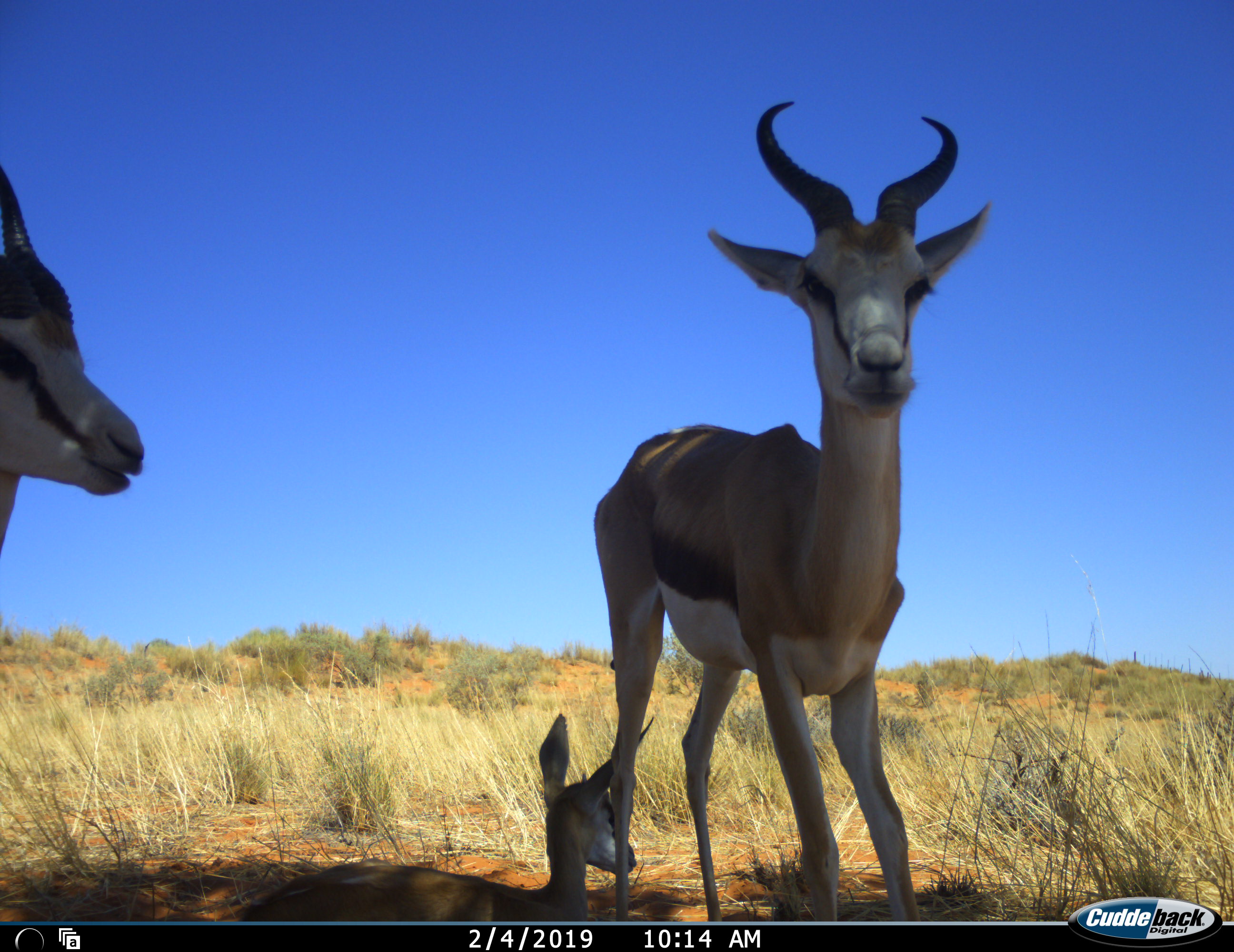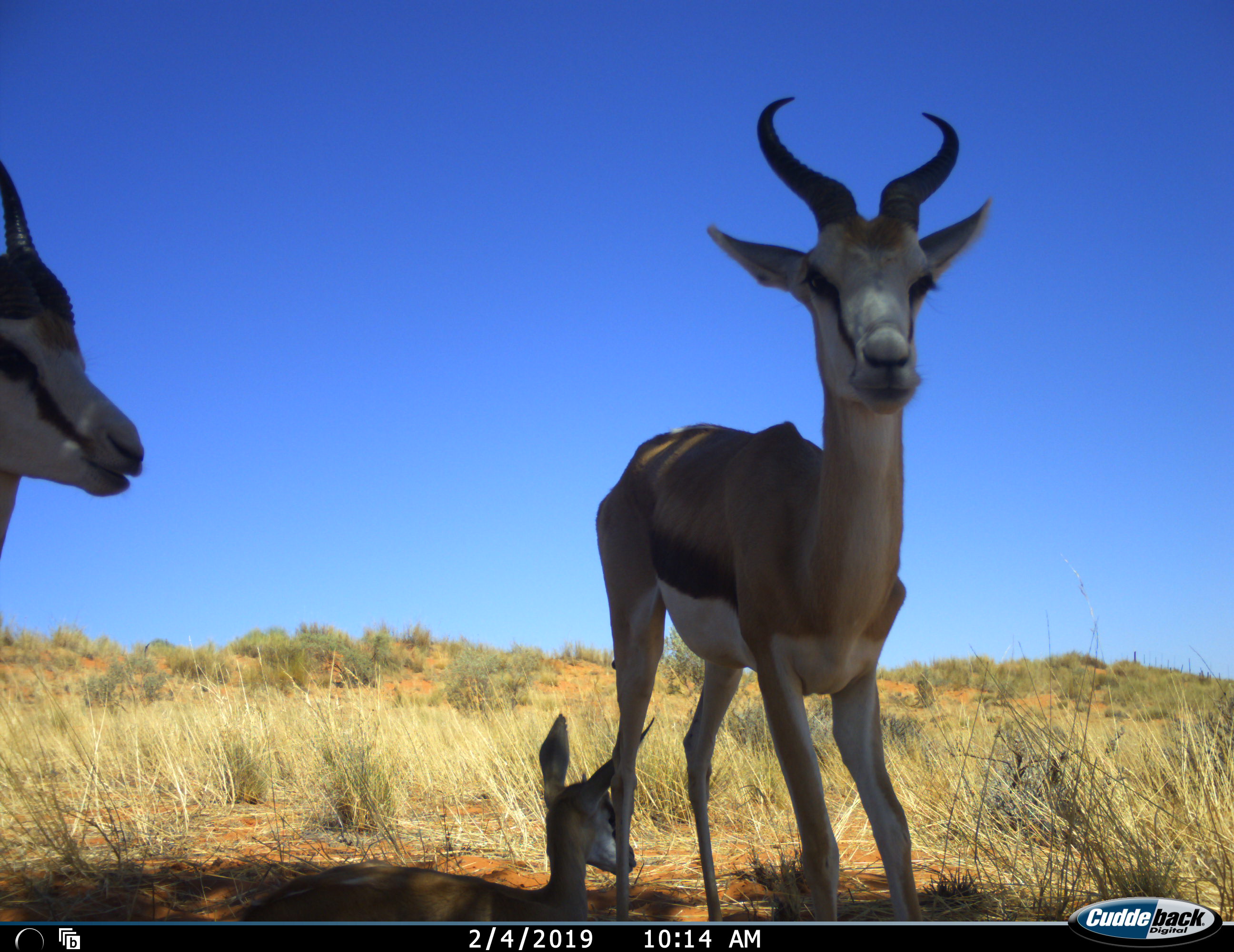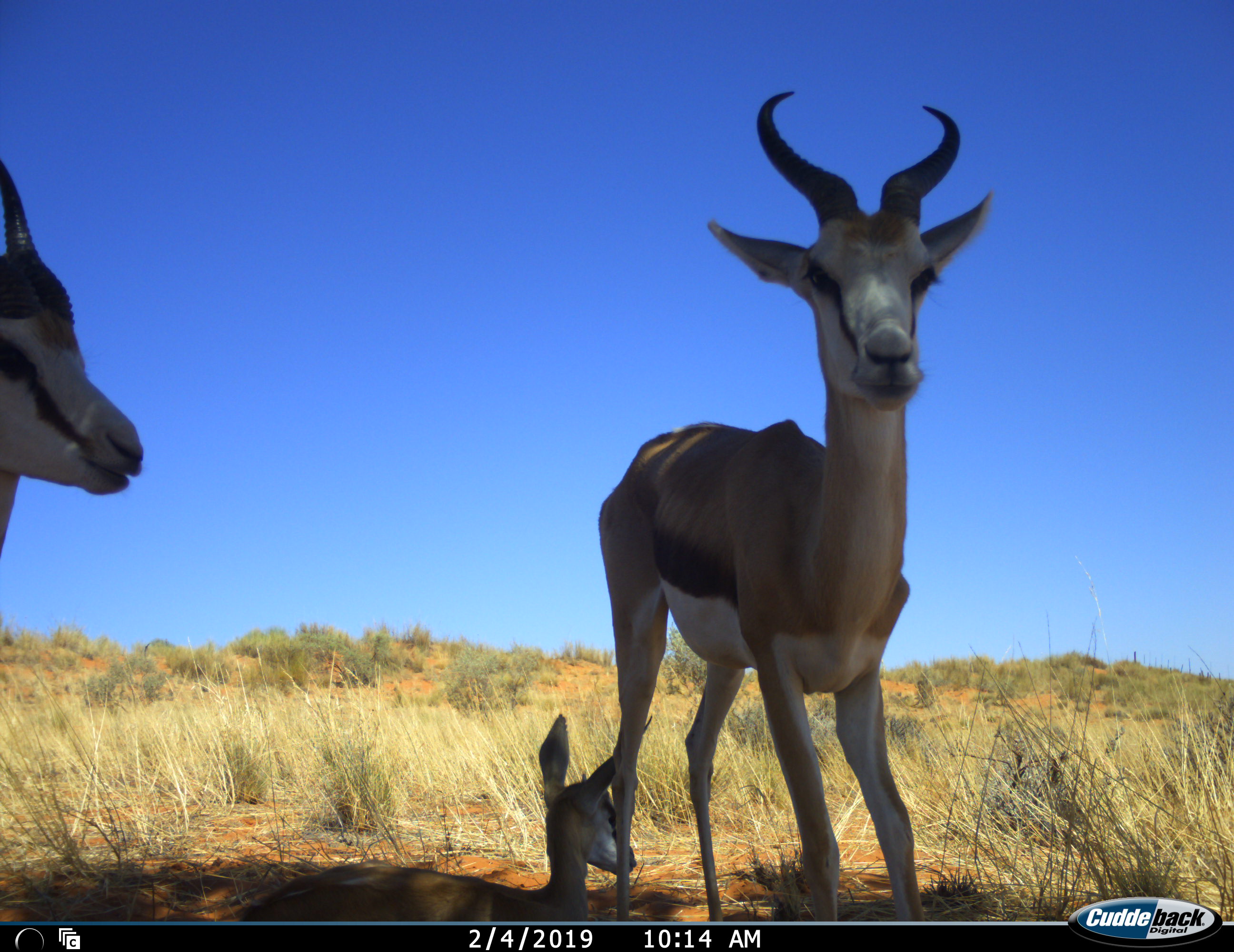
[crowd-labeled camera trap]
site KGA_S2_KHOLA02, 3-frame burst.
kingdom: Animalia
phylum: Chordata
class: Mammalia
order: Artiodactyla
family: Bovidae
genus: Antidorcas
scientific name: Antidorcas marsupialis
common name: springbok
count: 3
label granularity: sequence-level